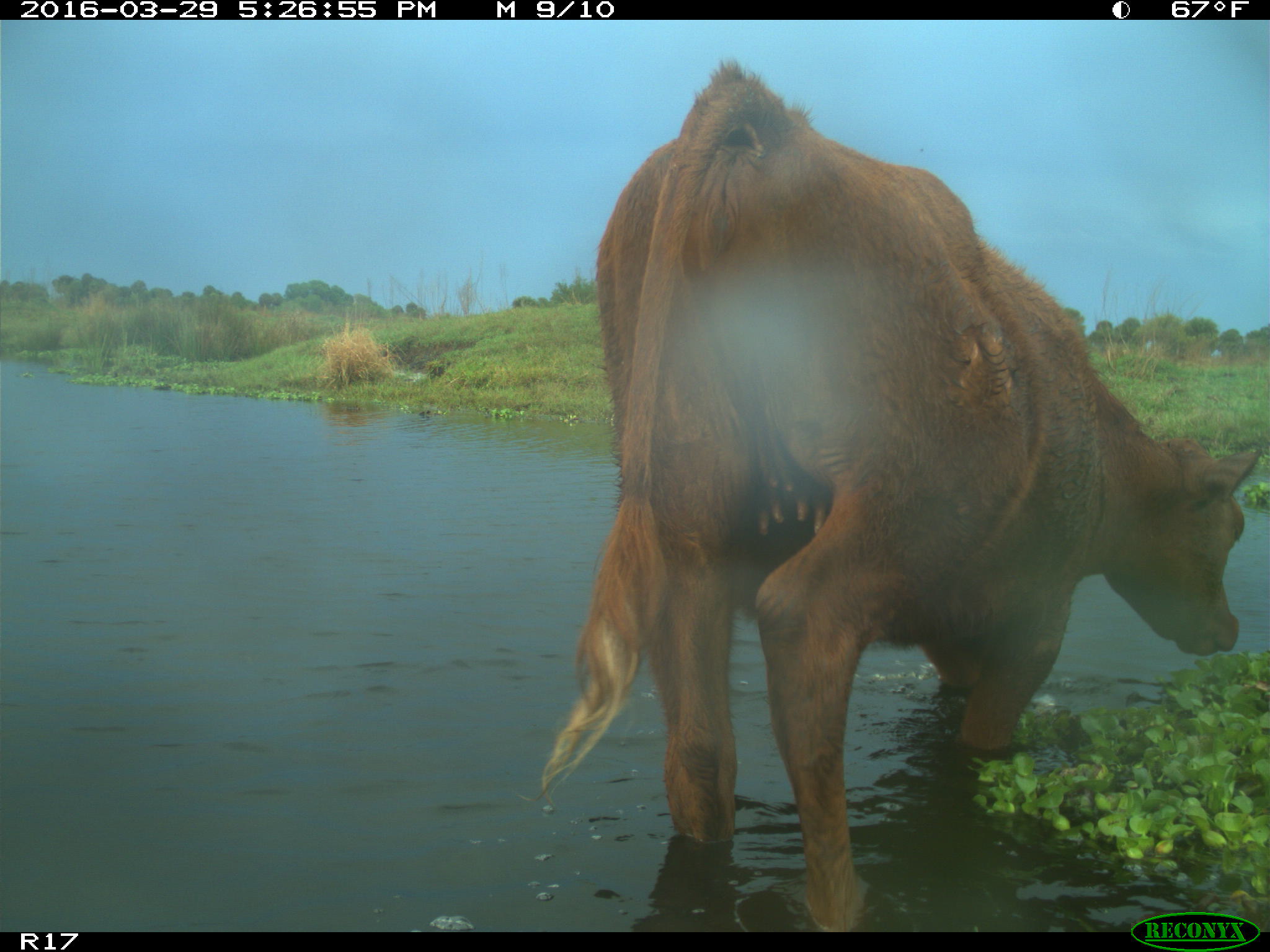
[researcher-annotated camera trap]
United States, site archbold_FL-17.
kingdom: Animalia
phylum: Chordata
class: Mammalia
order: Artiodactyla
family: Bovidae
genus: Bos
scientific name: Bos taurus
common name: domestic cow